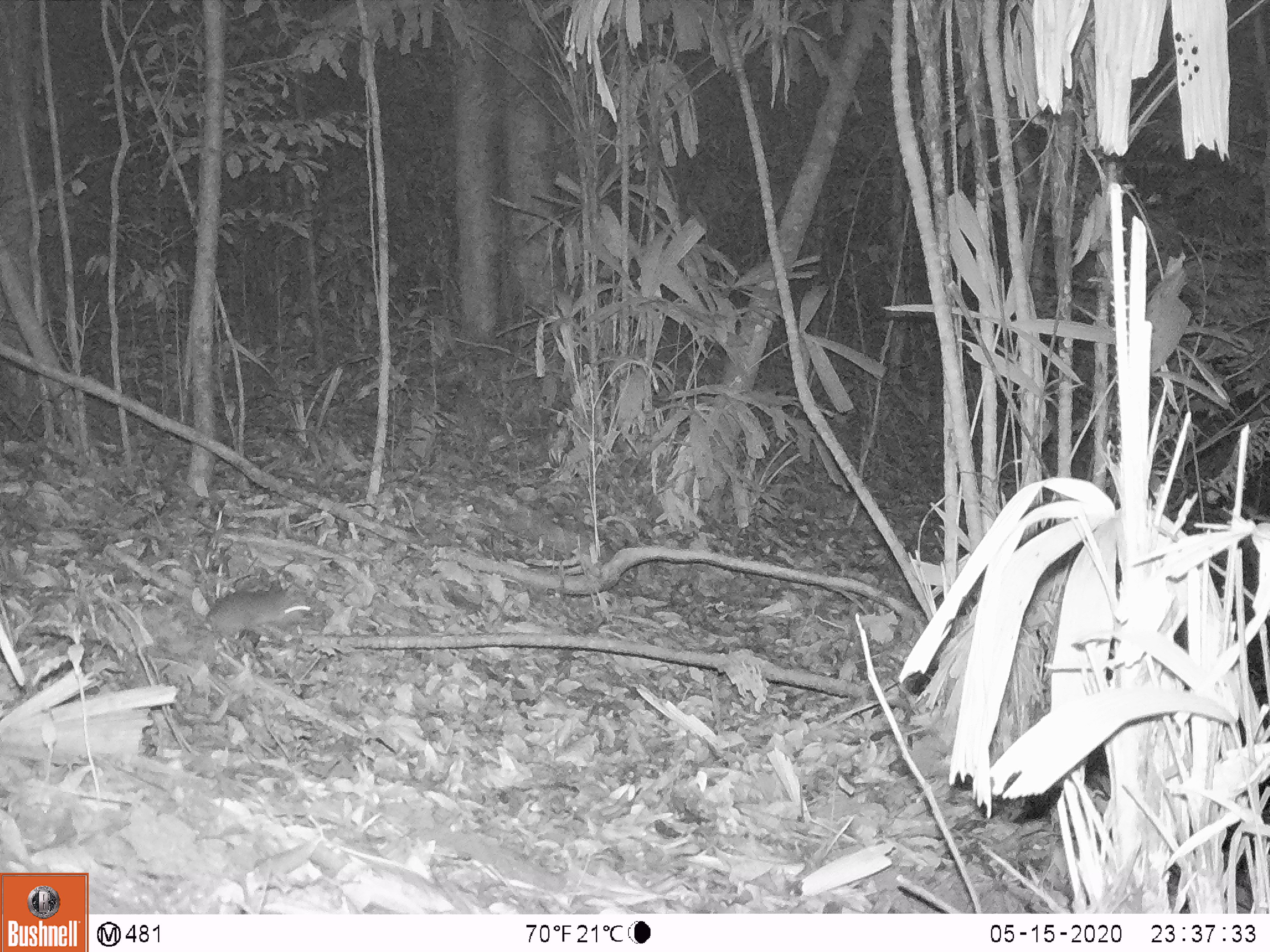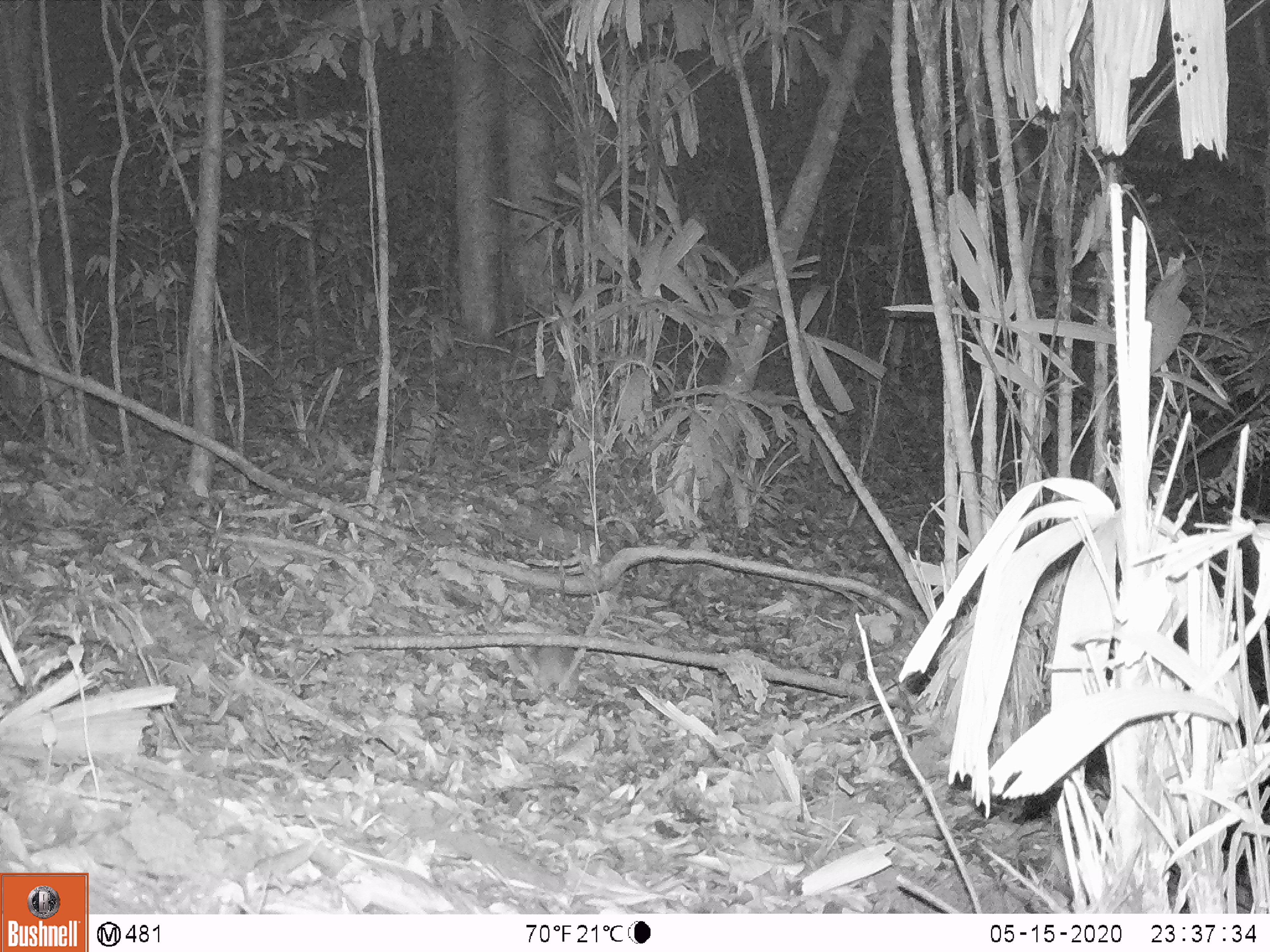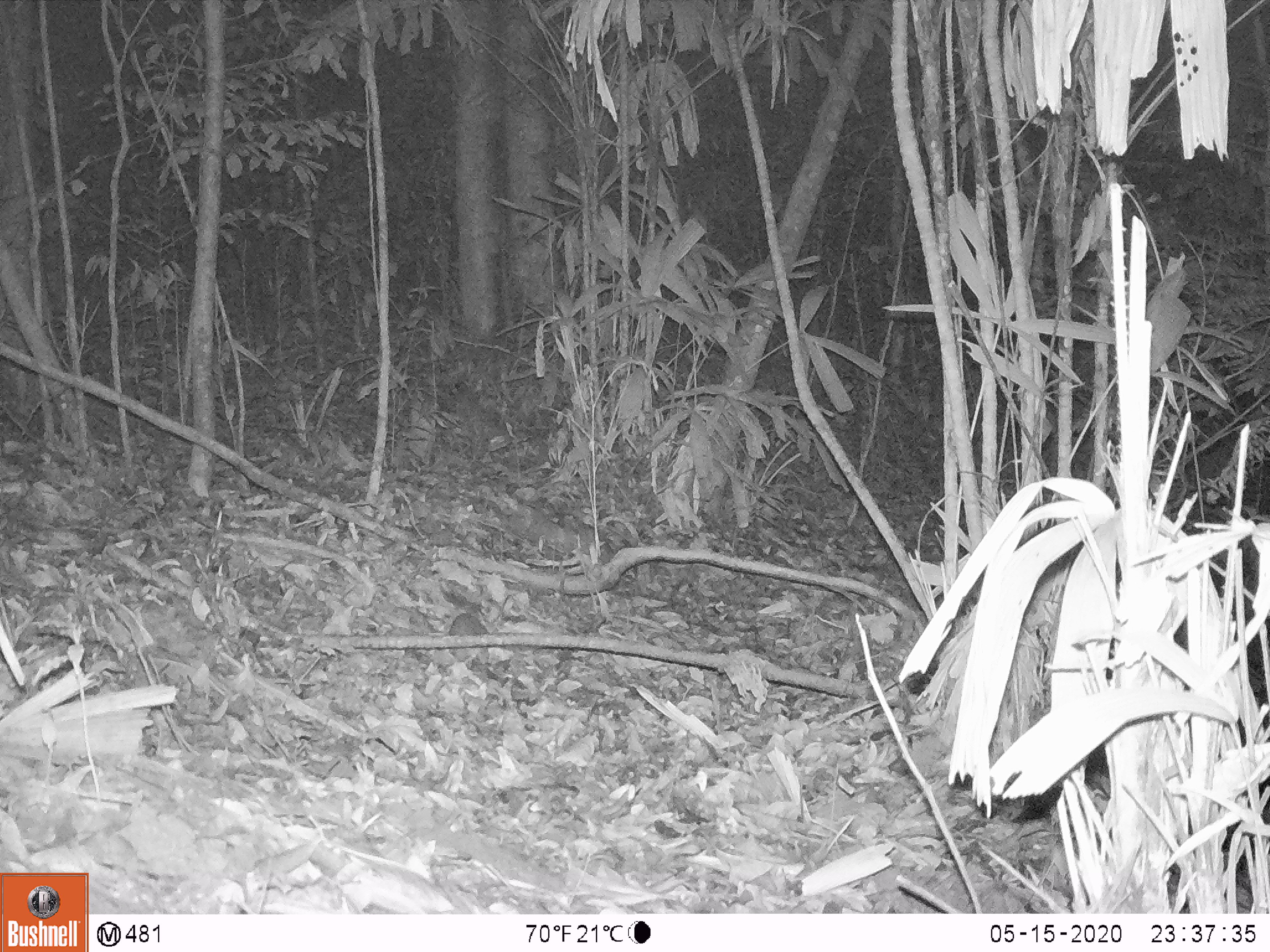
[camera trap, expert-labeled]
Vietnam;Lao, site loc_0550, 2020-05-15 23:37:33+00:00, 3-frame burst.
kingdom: Animalia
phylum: Chordata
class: Mammalia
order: Rodentia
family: Muridae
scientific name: Muridae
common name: old-world mice and rats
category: unidentified murid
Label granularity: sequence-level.